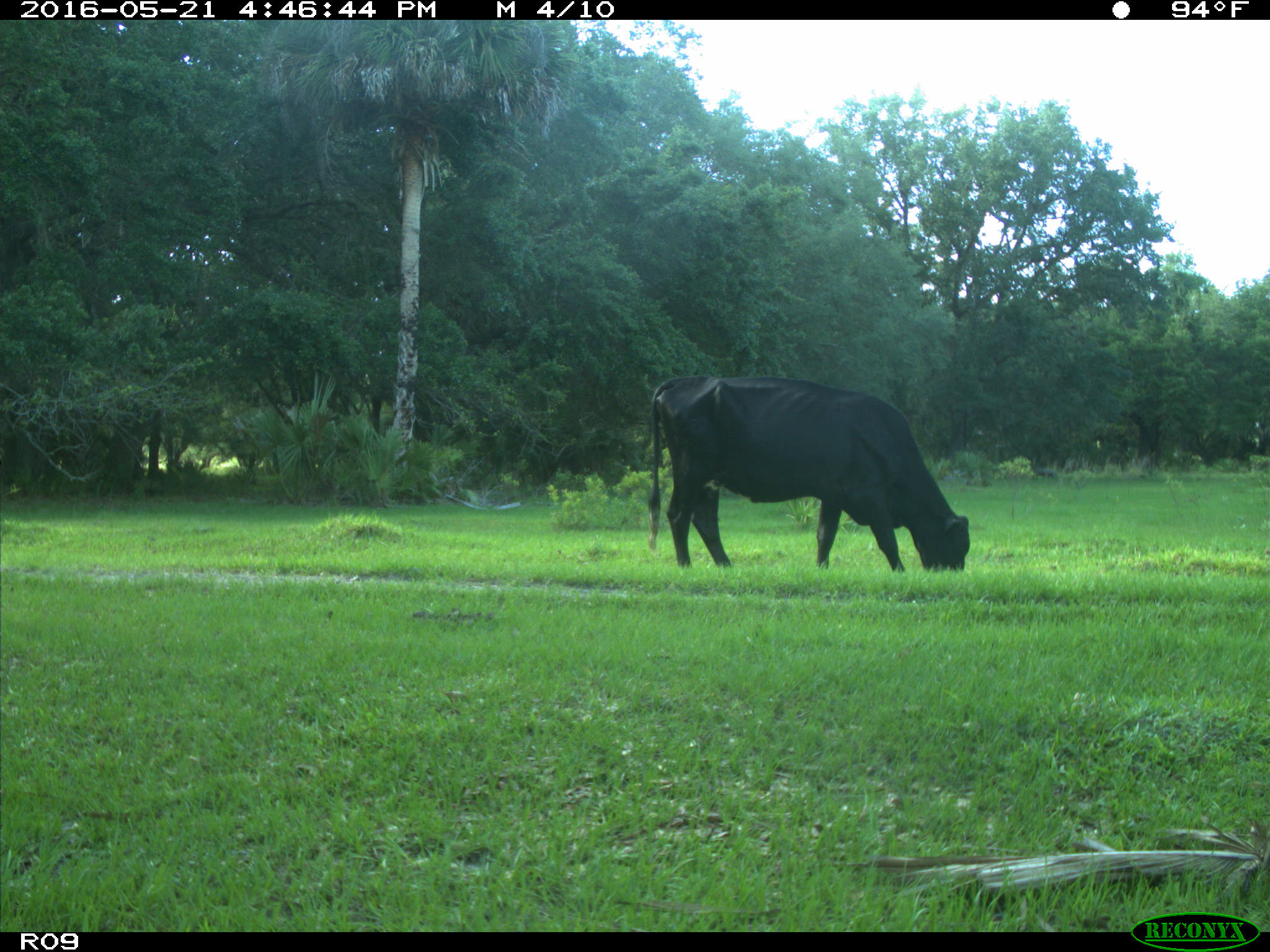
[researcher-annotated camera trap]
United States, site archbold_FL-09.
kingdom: Animalia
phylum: Chordata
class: Mammalia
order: Artiodactyla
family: Bovidae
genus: Bos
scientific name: Bos taurus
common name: domestic cow